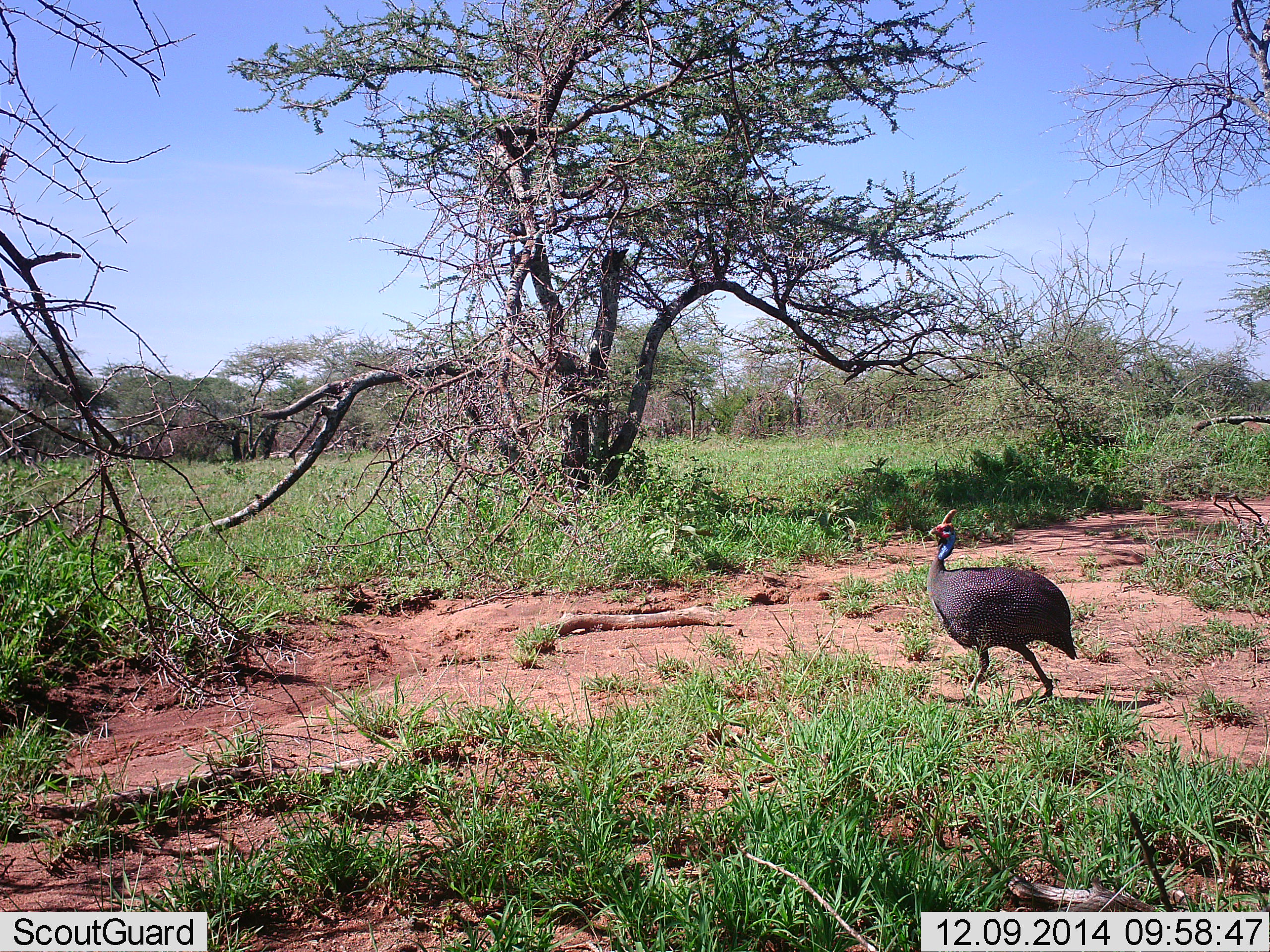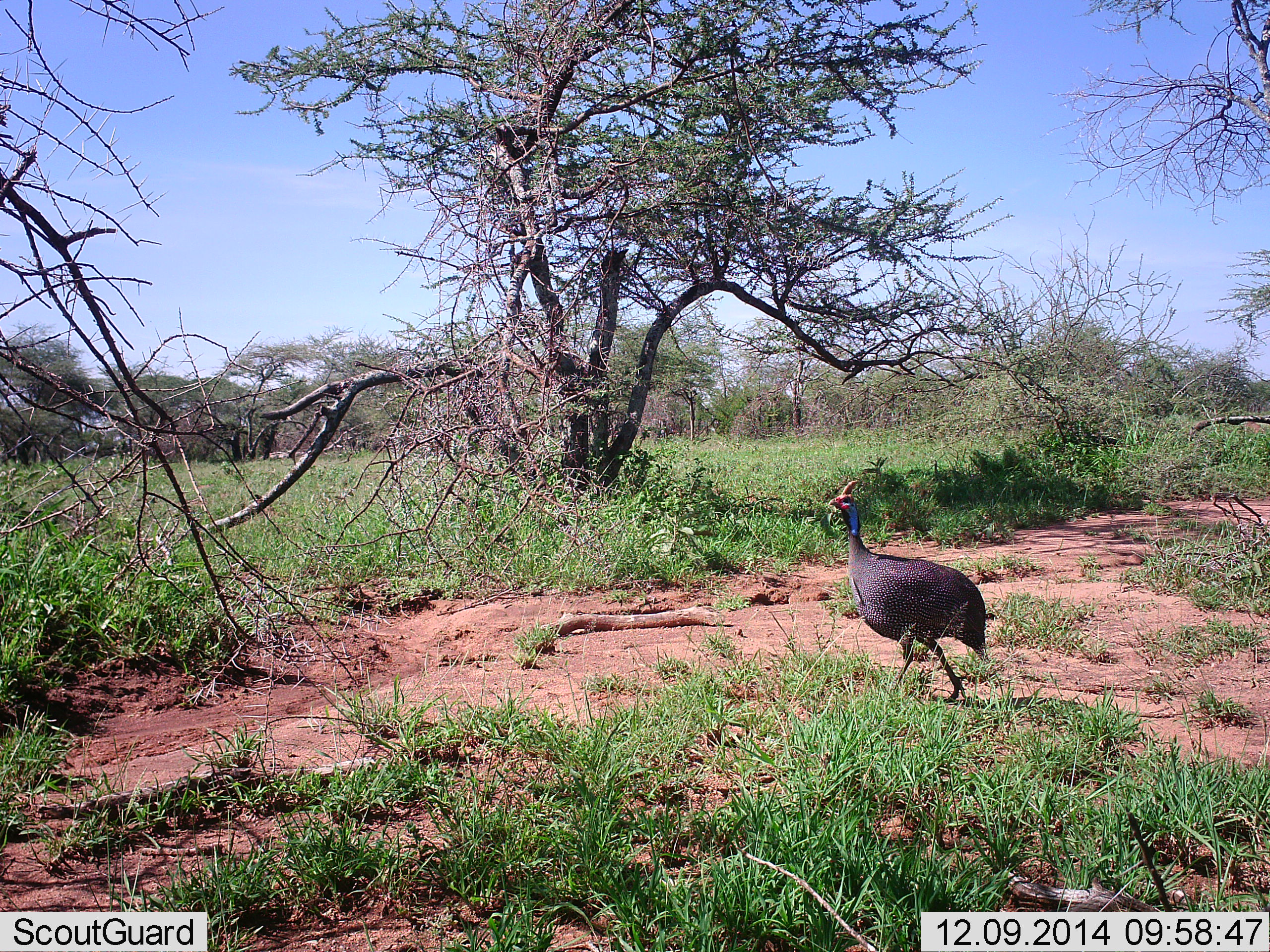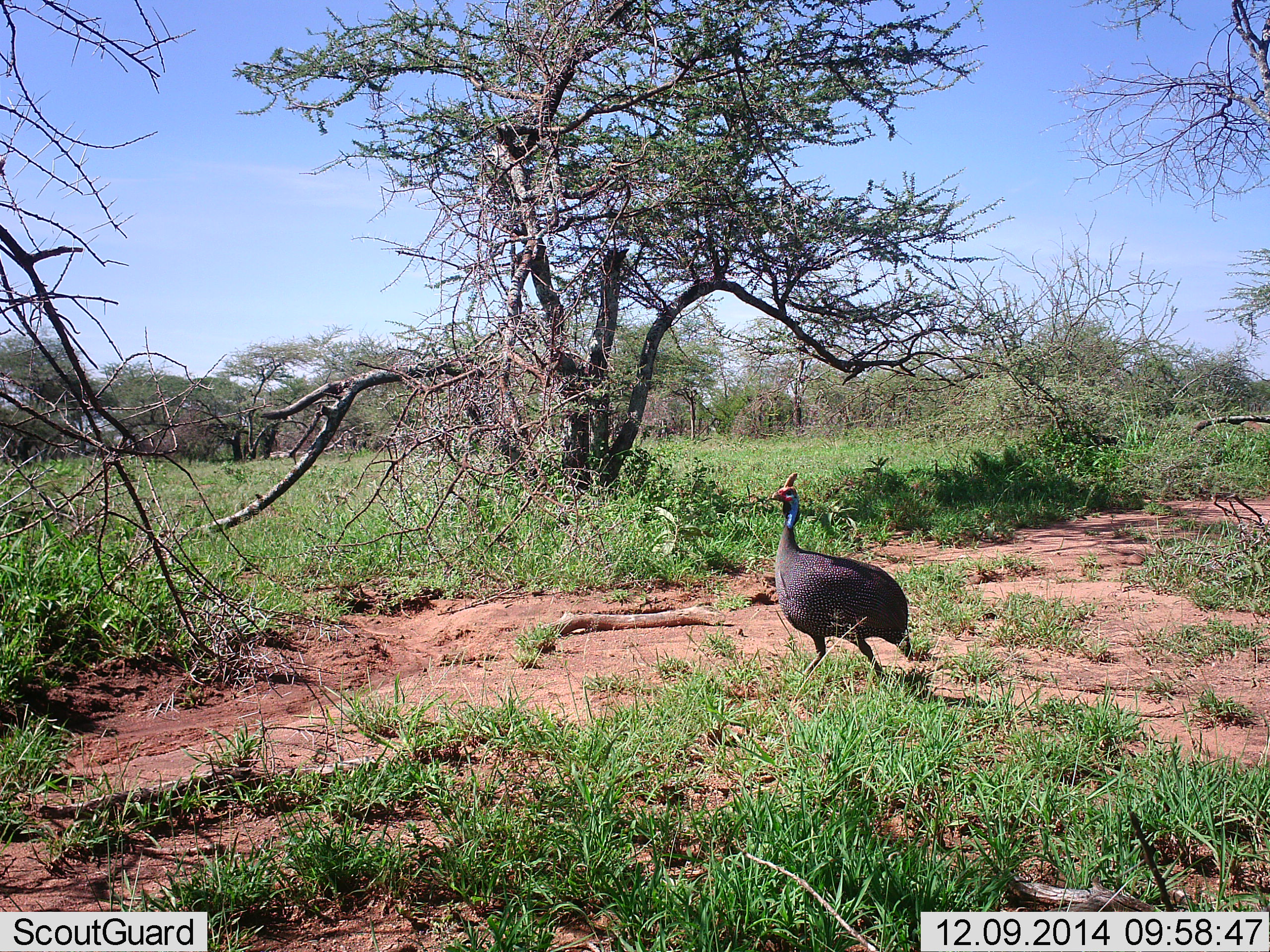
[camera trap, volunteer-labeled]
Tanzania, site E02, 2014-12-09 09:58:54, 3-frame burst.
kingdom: Animalia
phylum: Chordata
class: Aves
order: Galliformes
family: Numididae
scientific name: Numididae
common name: guinea fowl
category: guineafowl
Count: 1.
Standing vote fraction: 0%.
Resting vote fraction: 0%.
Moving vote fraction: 100%.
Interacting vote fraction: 0%.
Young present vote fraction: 0%.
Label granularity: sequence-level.